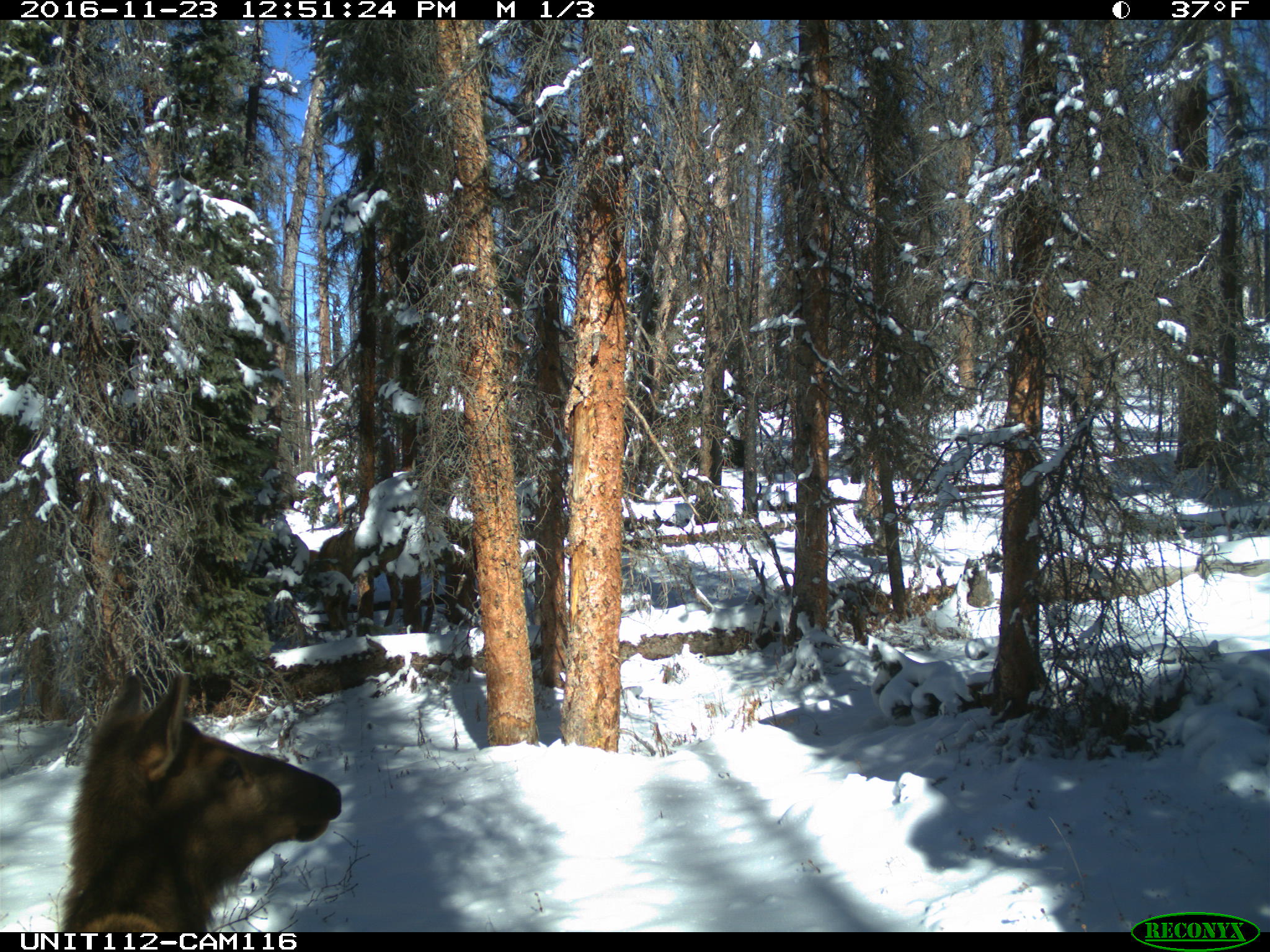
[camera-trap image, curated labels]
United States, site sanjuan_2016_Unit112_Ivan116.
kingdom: Animalia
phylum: Chordata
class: Mammalia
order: Artiodactyla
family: Cervidae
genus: Cervus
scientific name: Cervus elaphus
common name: red deer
Cervus elaphus (red deer).